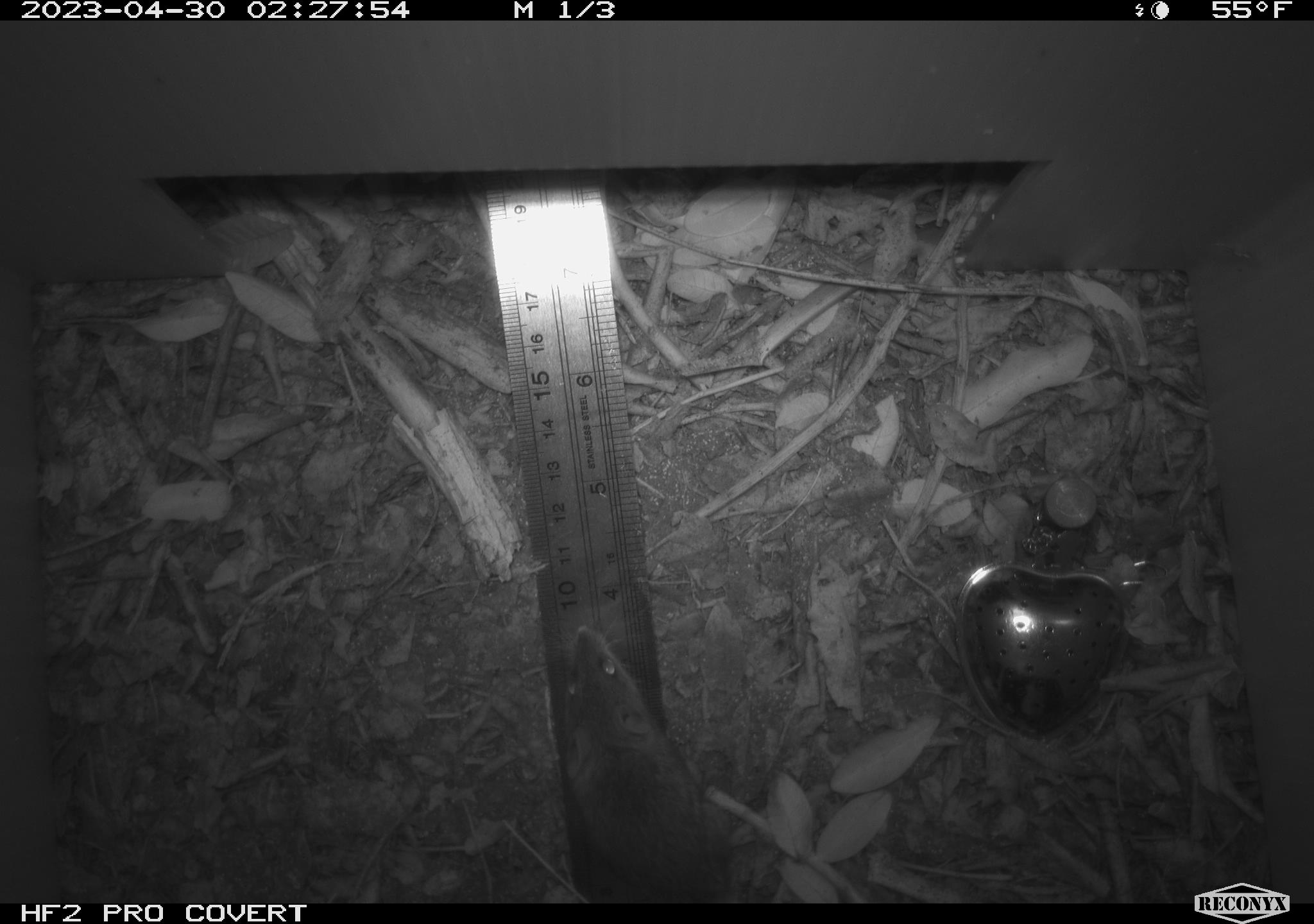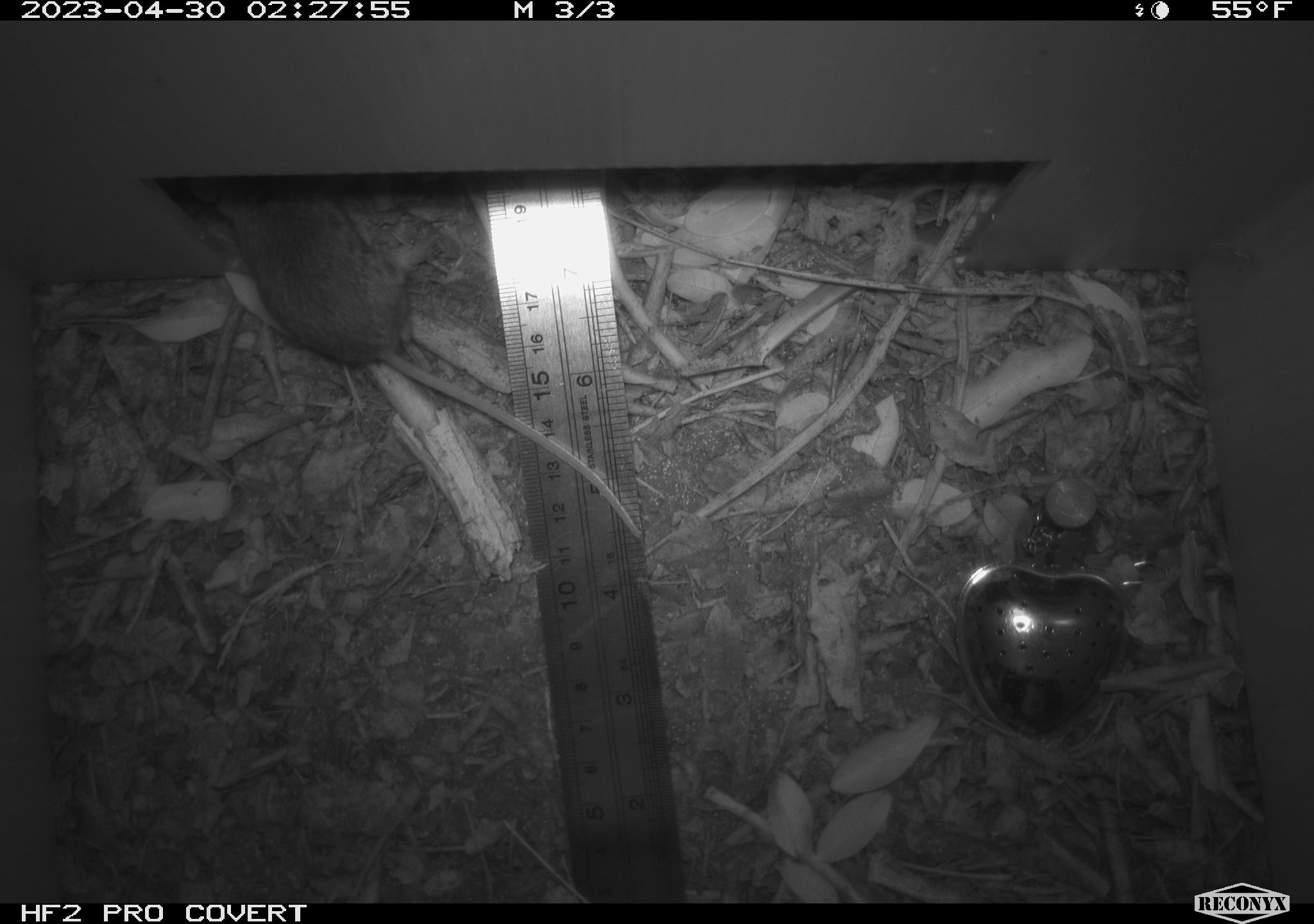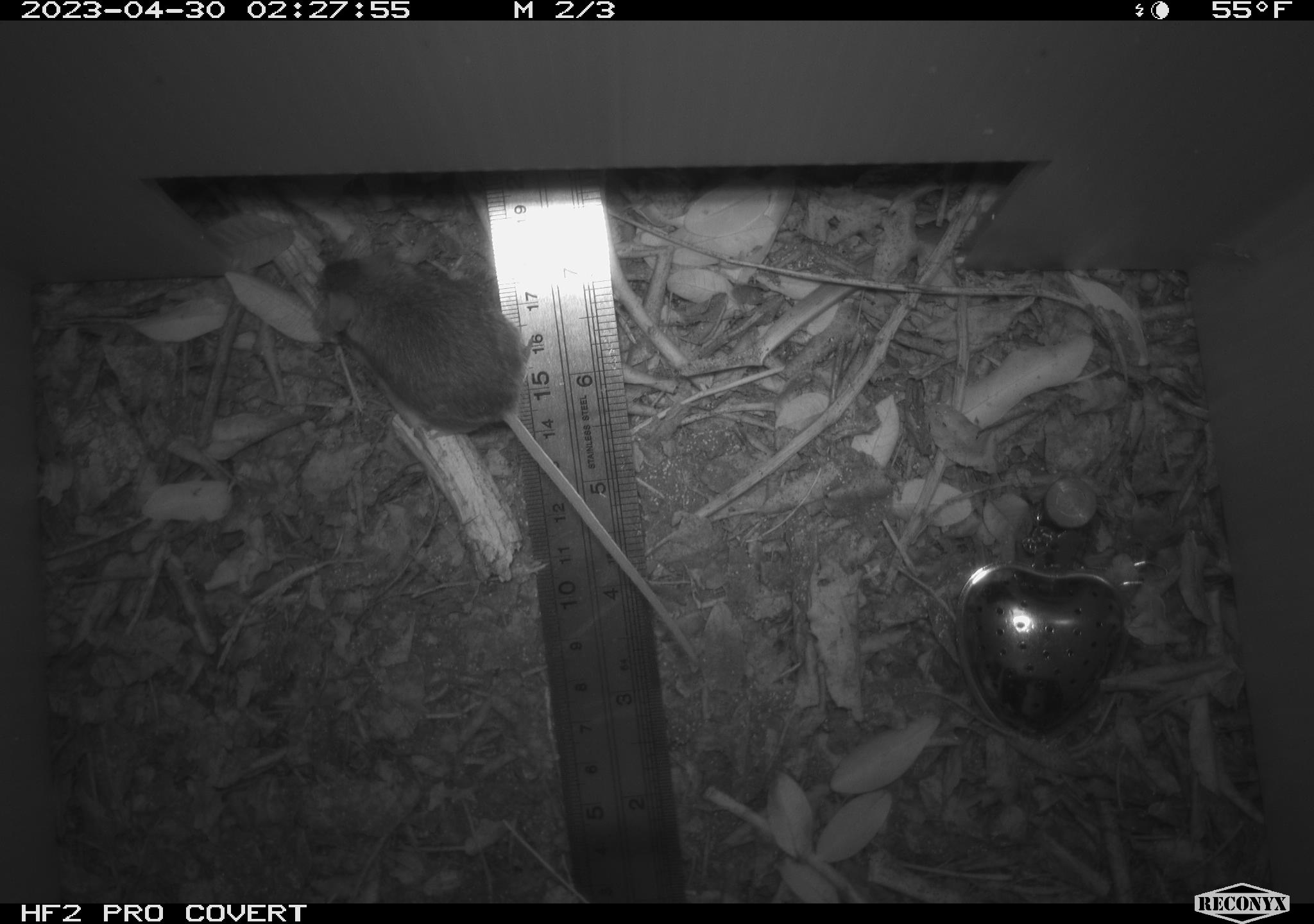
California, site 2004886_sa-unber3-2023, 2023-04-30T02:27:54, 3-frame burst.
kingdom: Animalia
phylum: Chordata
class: Mammalia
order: Rodentia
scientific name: Rodentia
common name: mouse species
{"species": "mouse species (Rodentia)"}